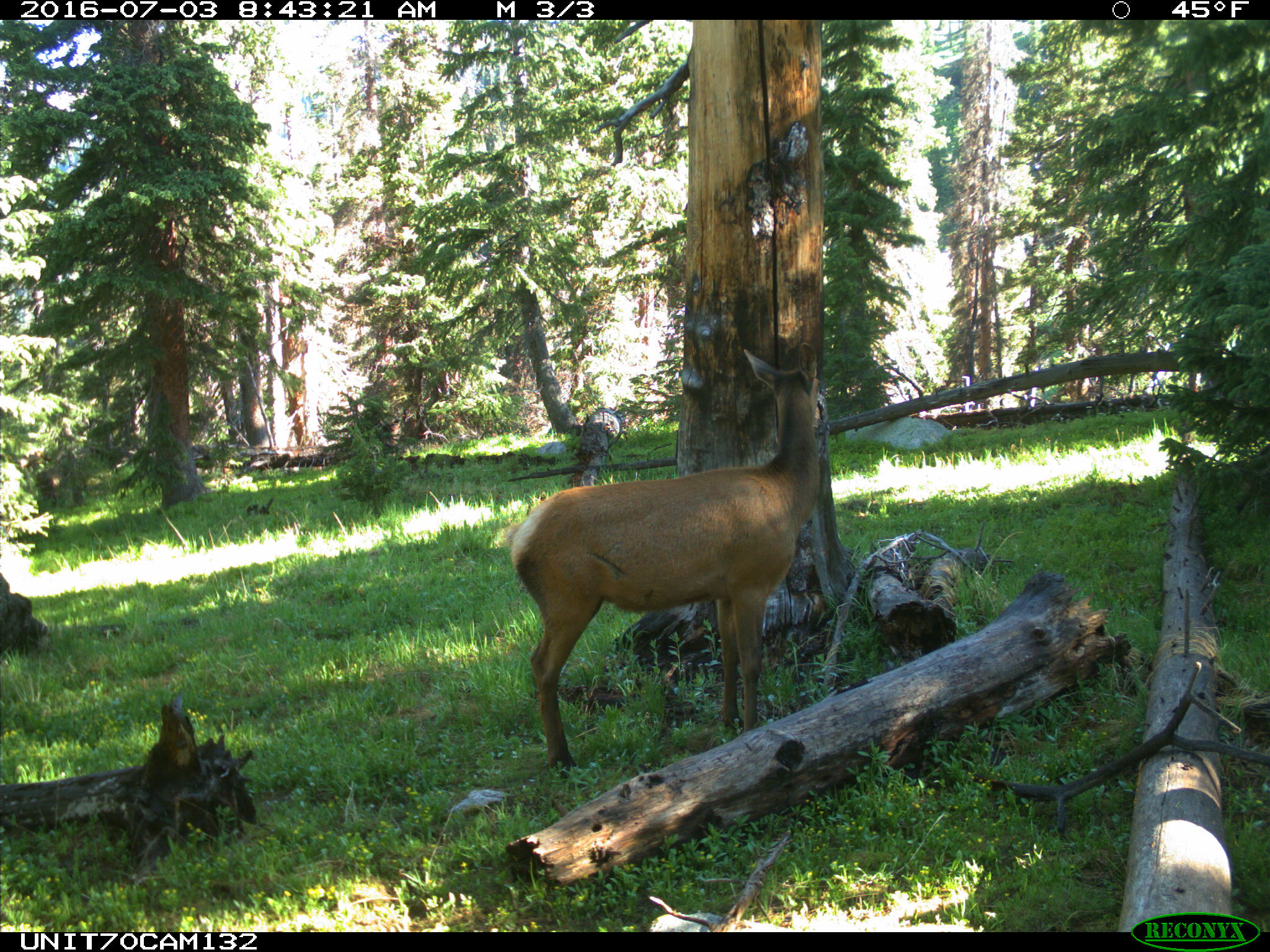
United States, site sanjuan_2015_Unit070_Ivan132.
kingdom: Animalia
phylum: Chordata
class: Mammalia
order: Artiodactyla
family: Cervidae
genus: Cervus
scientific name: Cervus elaphus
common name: red deer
Cervus elaphus (red deer).